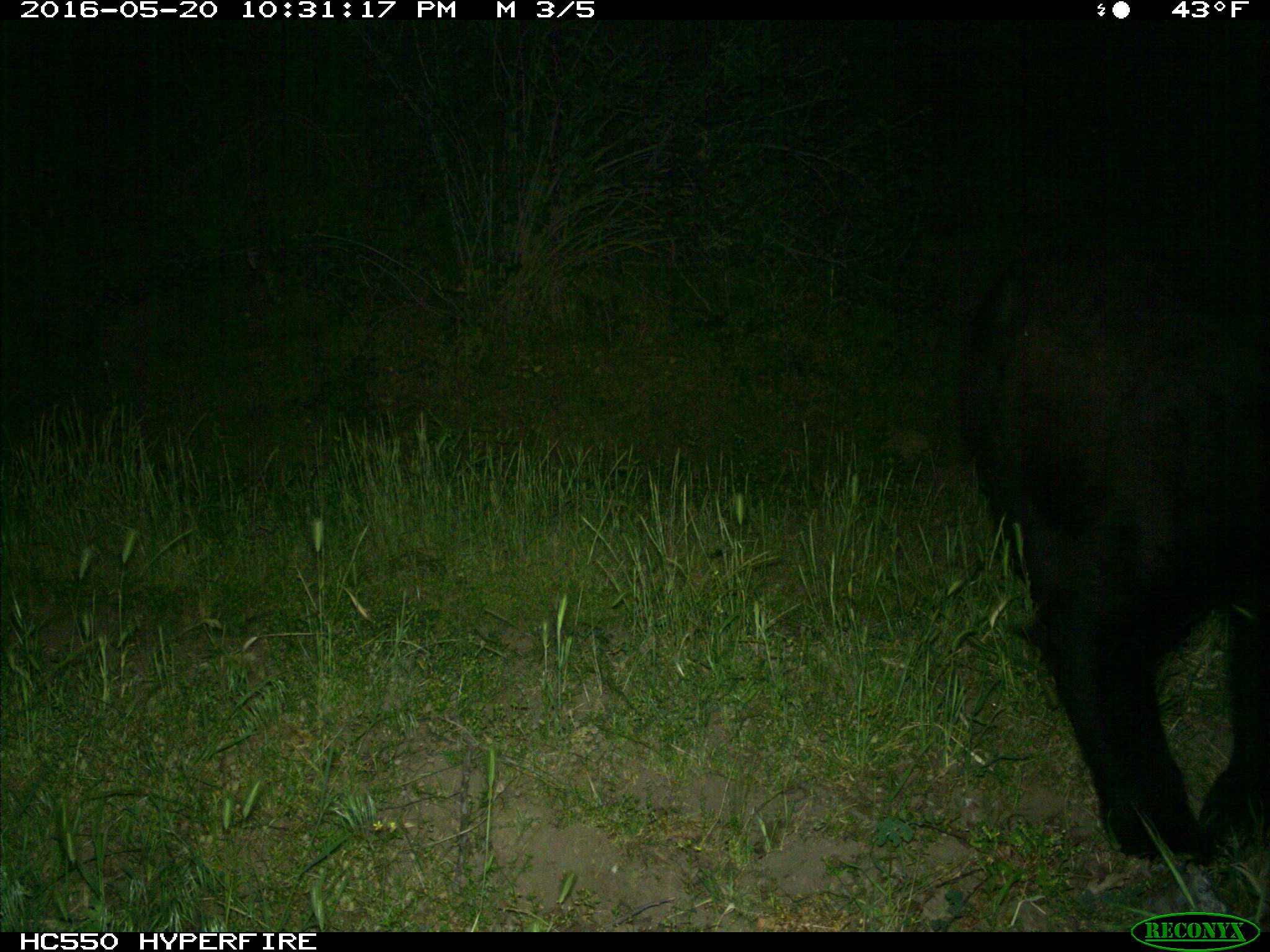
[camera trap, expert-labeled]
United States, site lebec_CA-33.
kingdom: Animalia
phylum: Chordata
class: Mammalia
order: Carnivora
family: Ursidae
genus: Ursus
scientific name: Ursus americanus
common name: american black bear